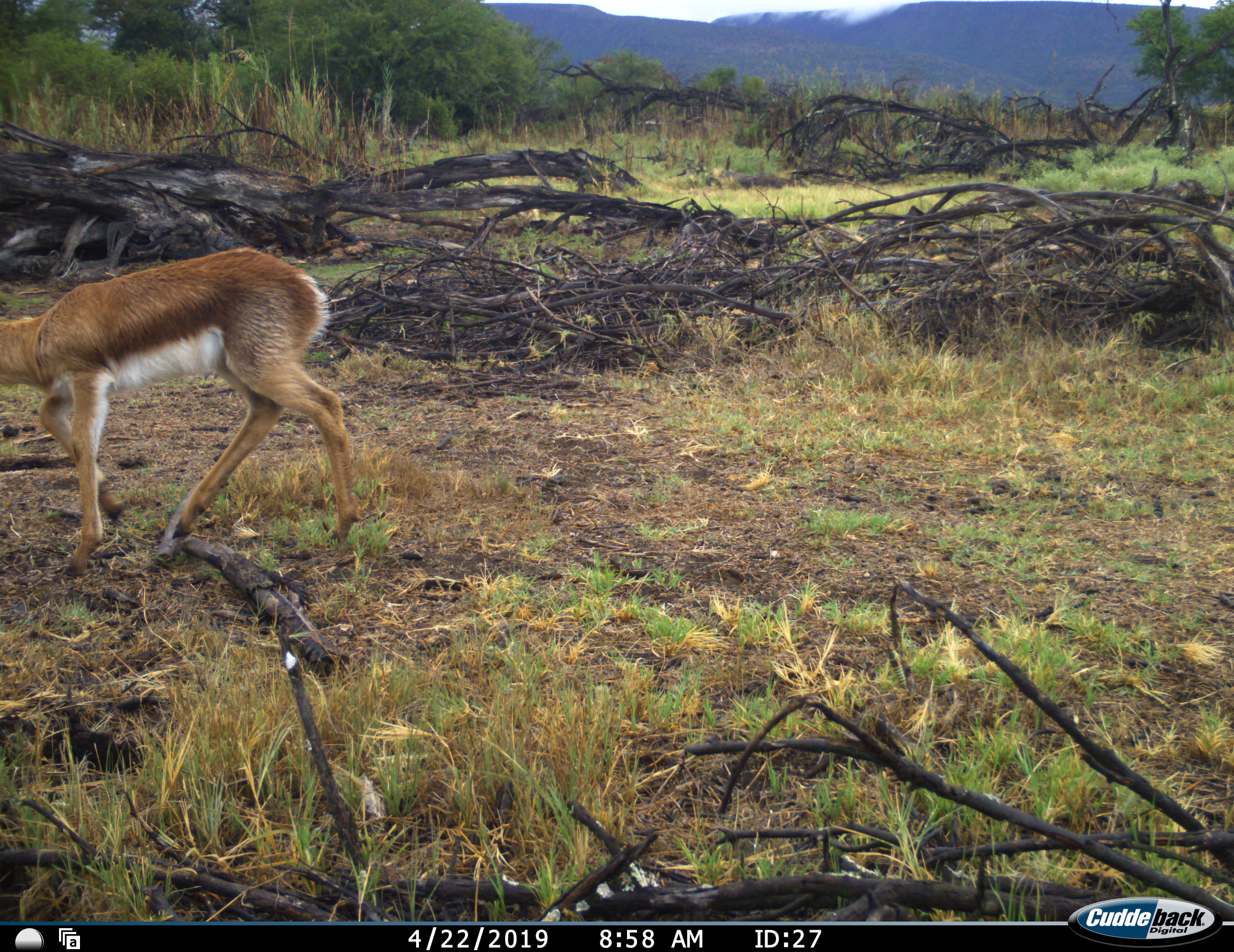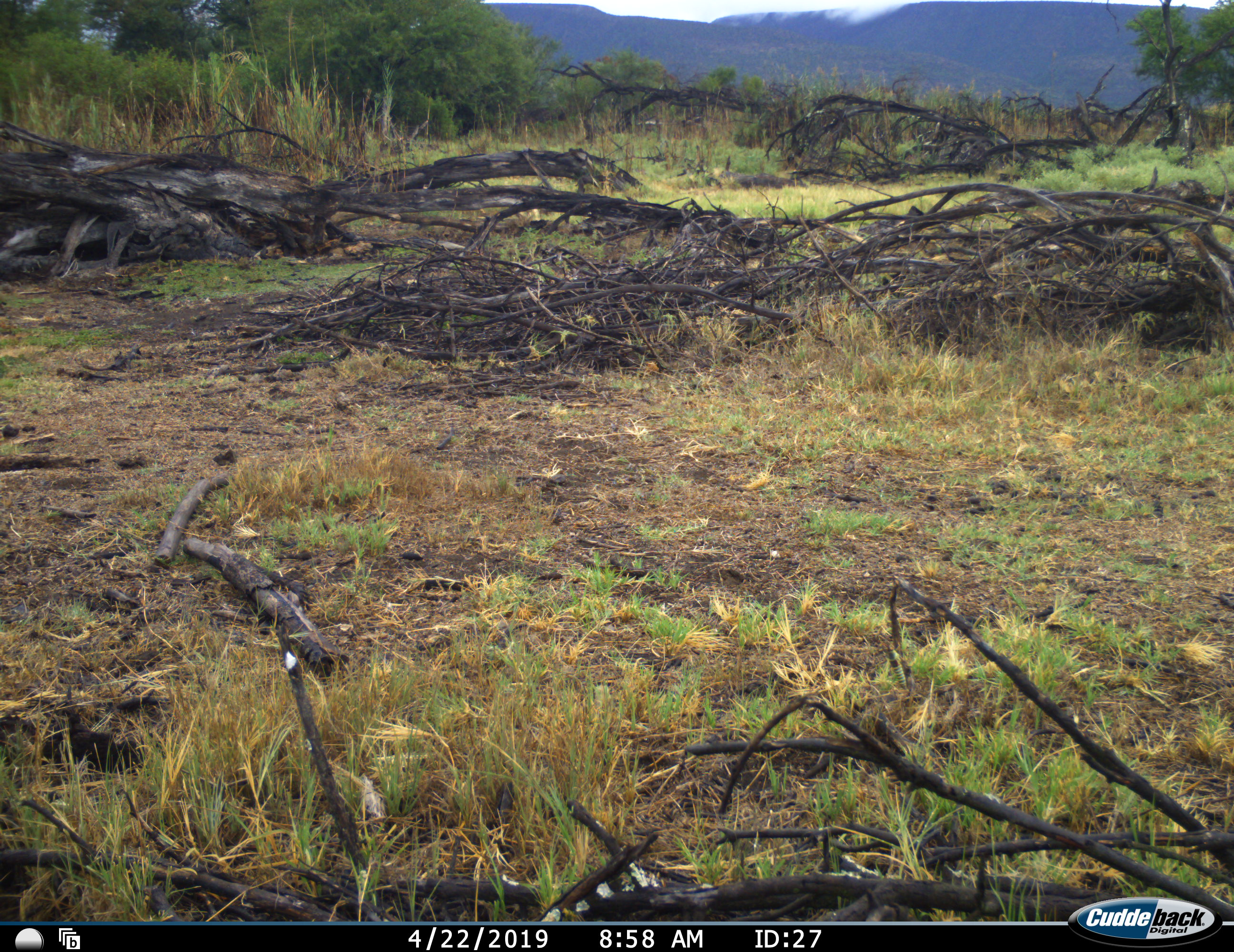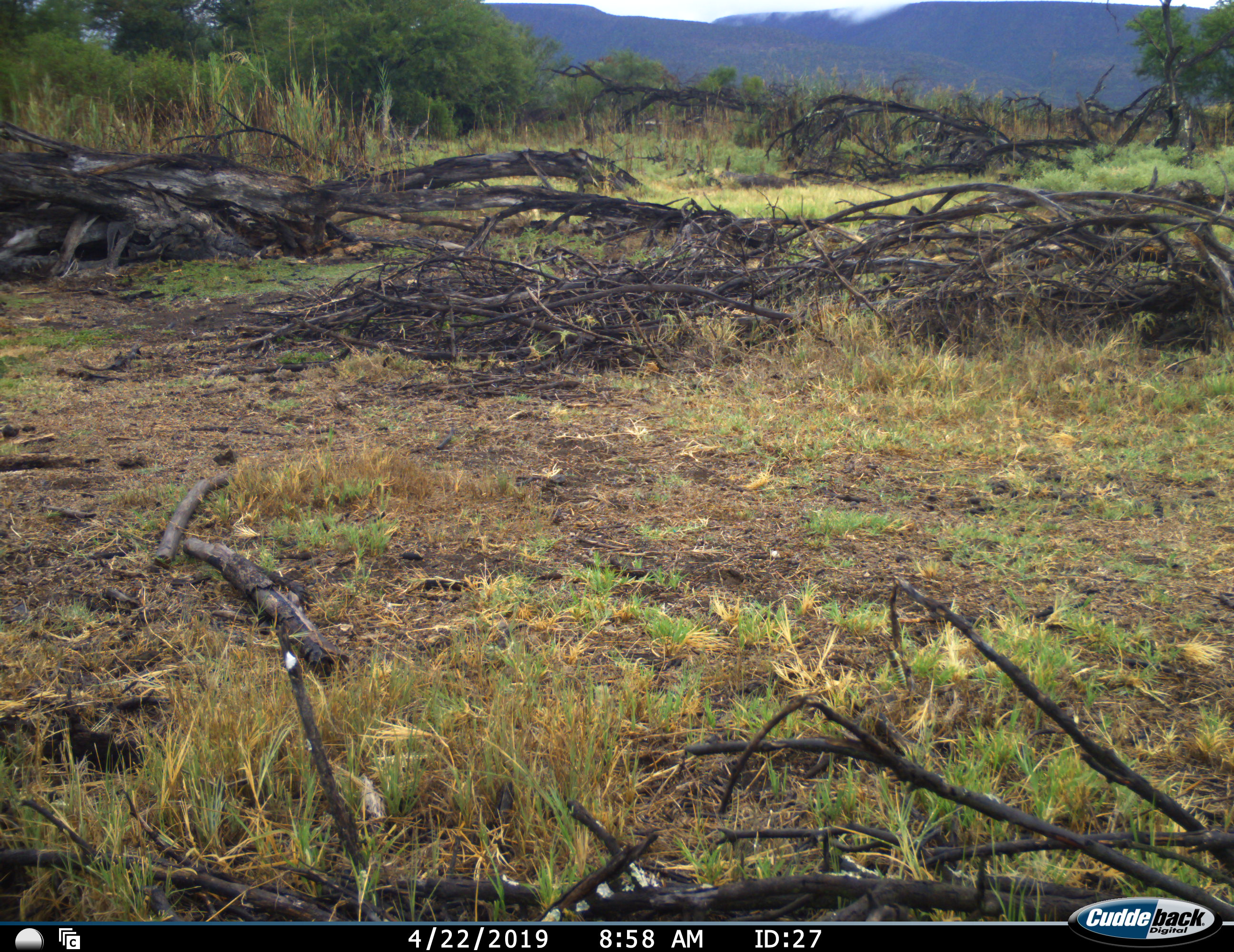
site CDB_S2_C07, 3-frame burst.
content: unidentified animal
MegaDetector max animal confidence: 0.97